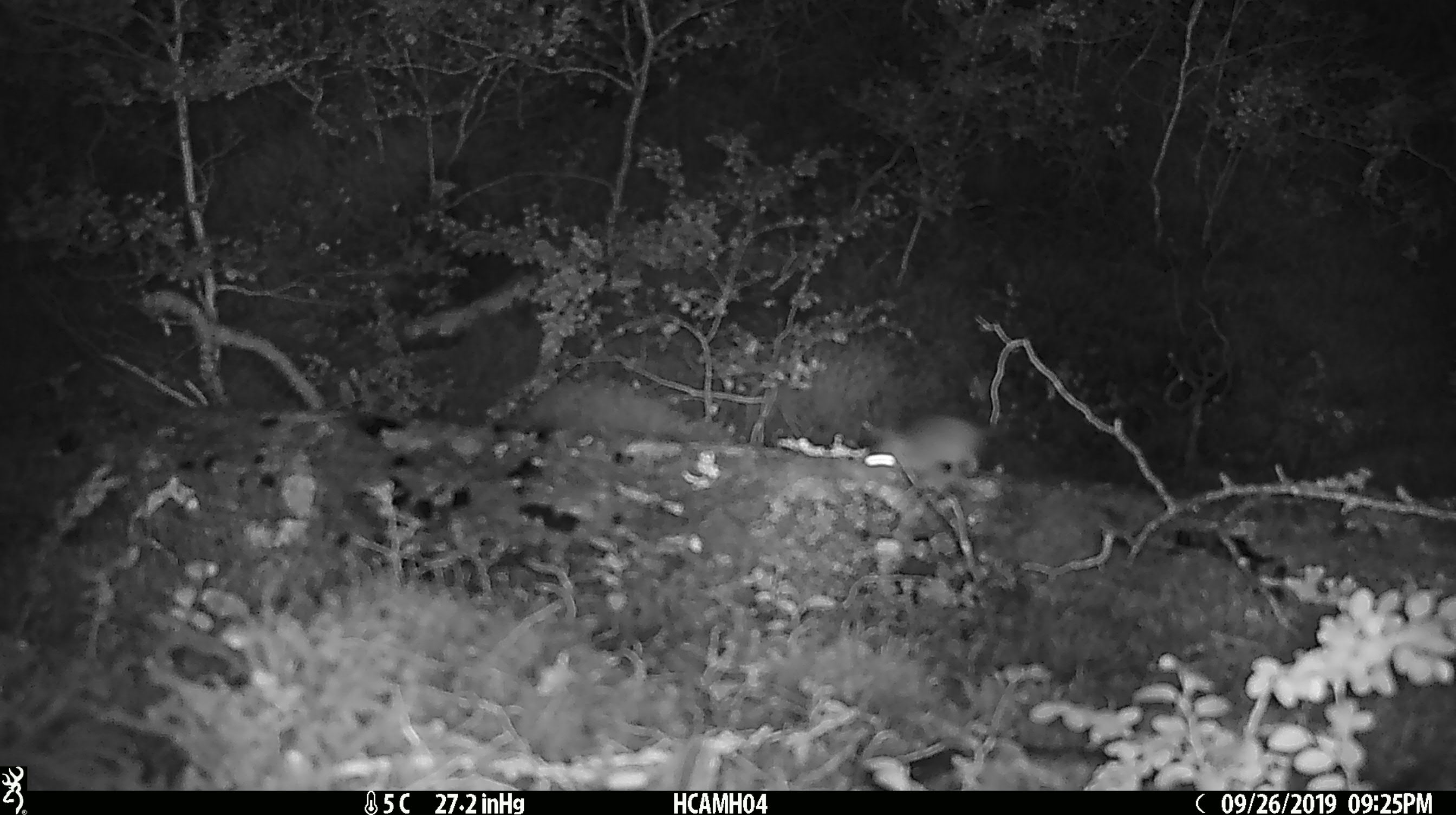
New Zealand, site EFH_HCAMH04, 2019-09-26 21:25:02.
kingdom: Animalia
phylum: Chordata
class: Mammalia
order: Rodentia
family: Muridae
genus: Mus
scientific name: Mus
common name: mouse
Mouse (Mus).